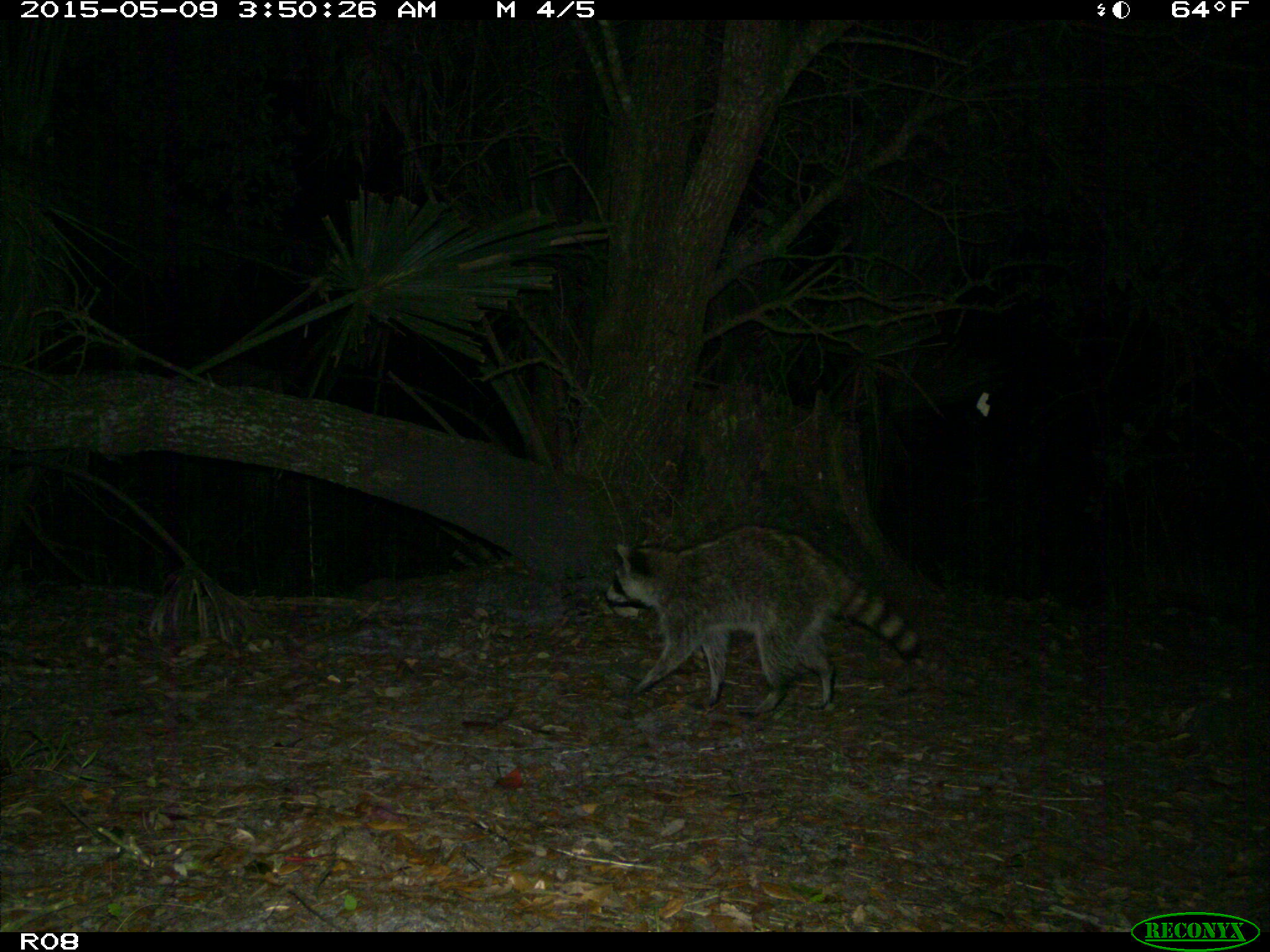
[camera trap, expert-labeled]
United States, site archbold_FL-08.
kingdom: Animalia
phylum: Chordata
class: Mammalia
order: Carnivora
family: Procyonidae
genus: Procyon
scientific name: Procyon lotor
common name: common raccoon